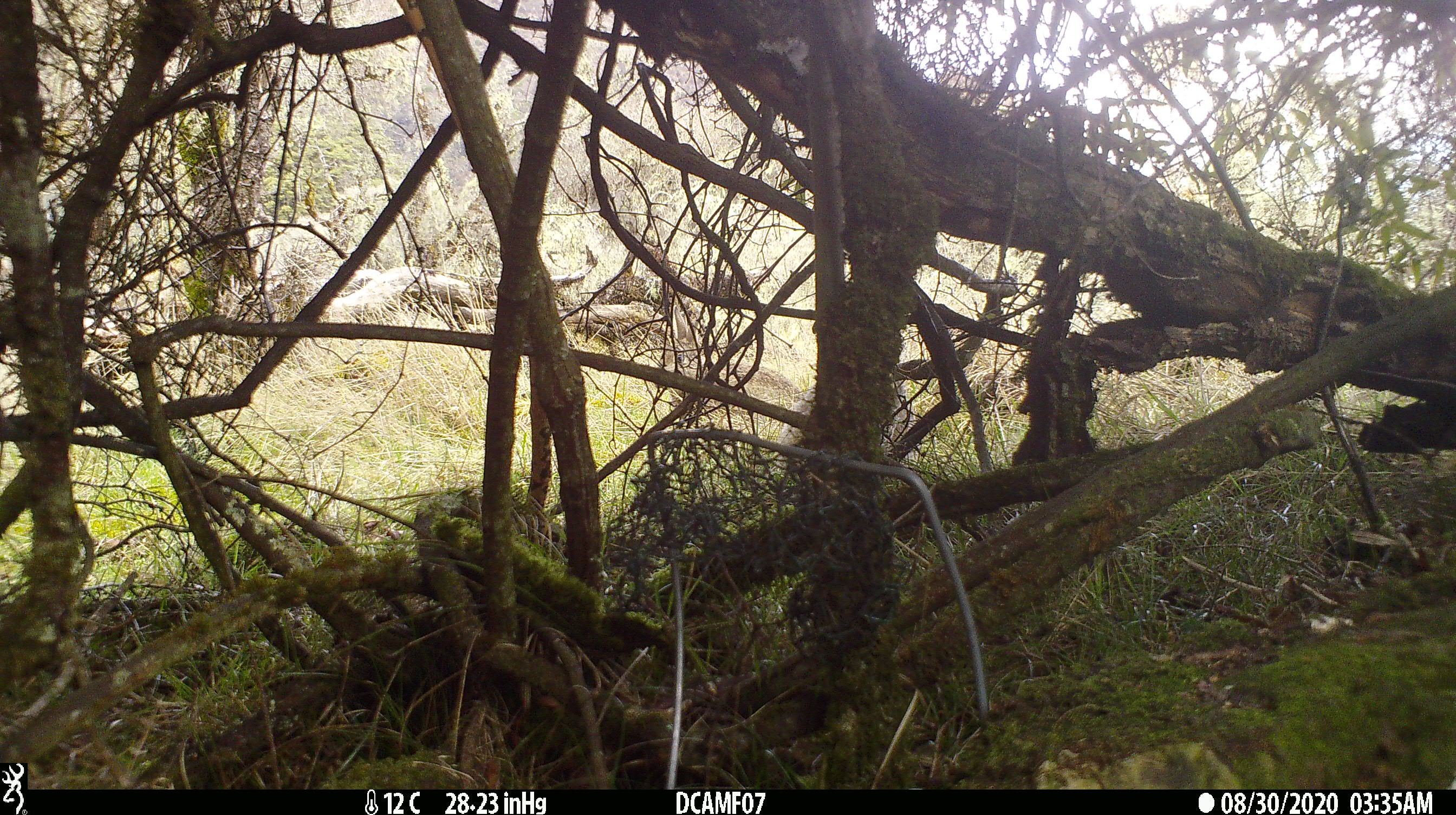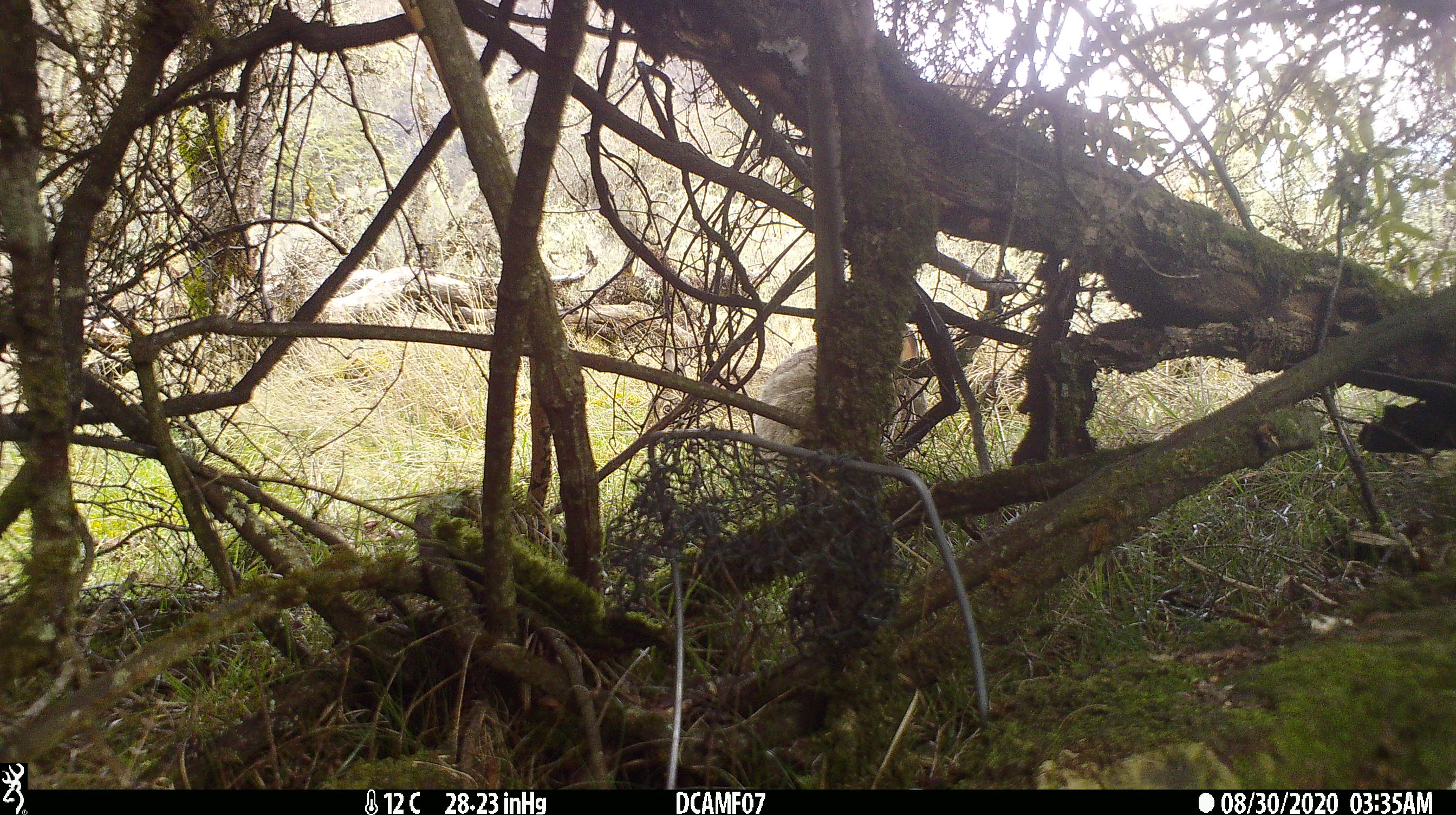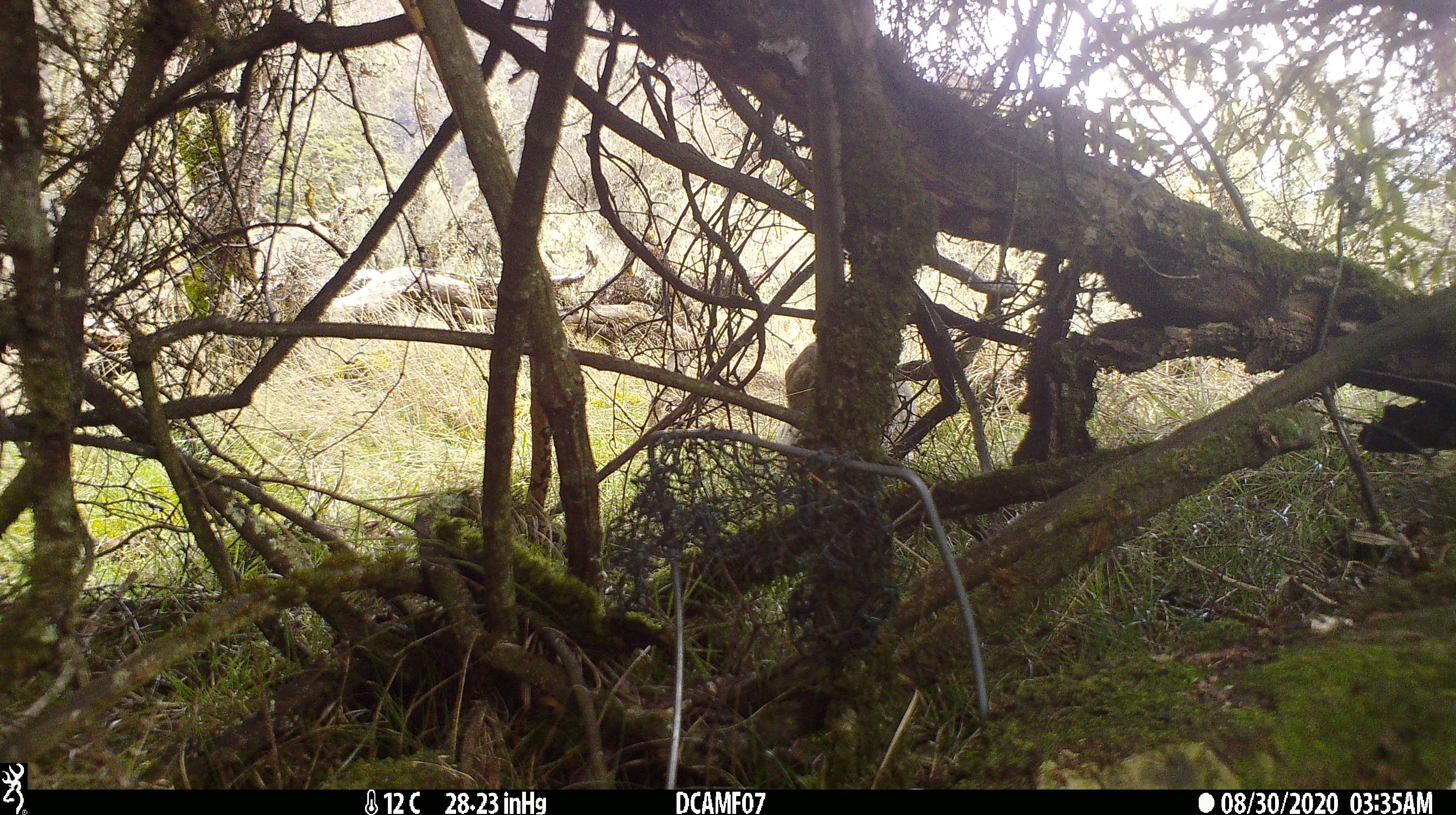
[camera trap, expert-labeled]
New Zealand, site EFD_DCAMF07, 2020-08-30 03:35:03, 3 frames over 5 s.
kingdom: Animalia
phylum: Chordata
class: Mammalia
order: Lagomorpha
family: Leporidae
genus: Oryctolagus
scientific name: Oryctolagus cuniculus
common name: european rabbit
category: rabbit